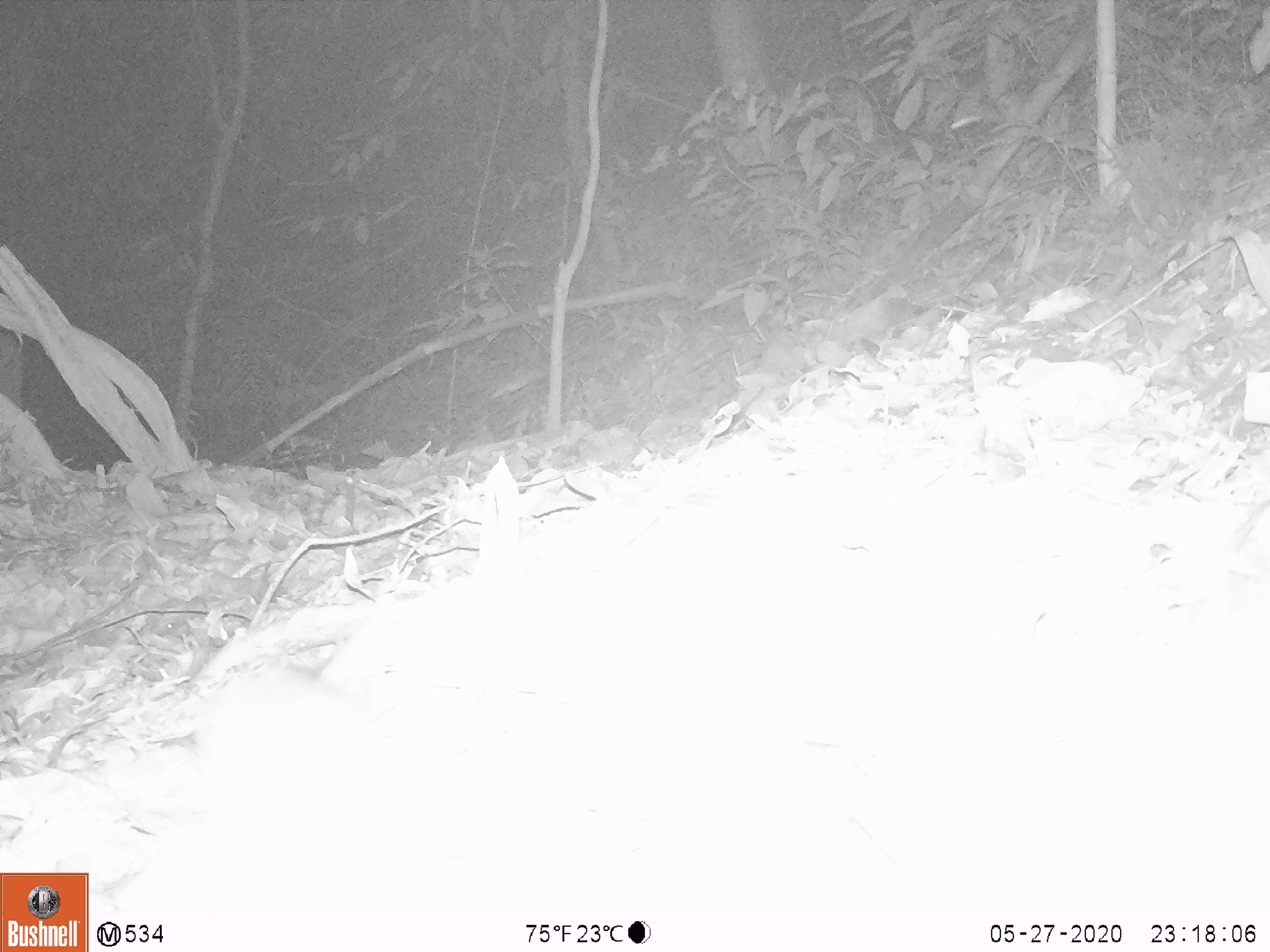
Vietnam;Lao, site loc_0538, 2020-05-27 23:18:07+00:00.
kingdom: Animalia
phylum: Chordata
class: Mammalia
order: Rodentia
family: Muridae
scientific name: Muridae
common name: old-world mice and rats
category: unidentified murid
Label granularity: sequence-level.